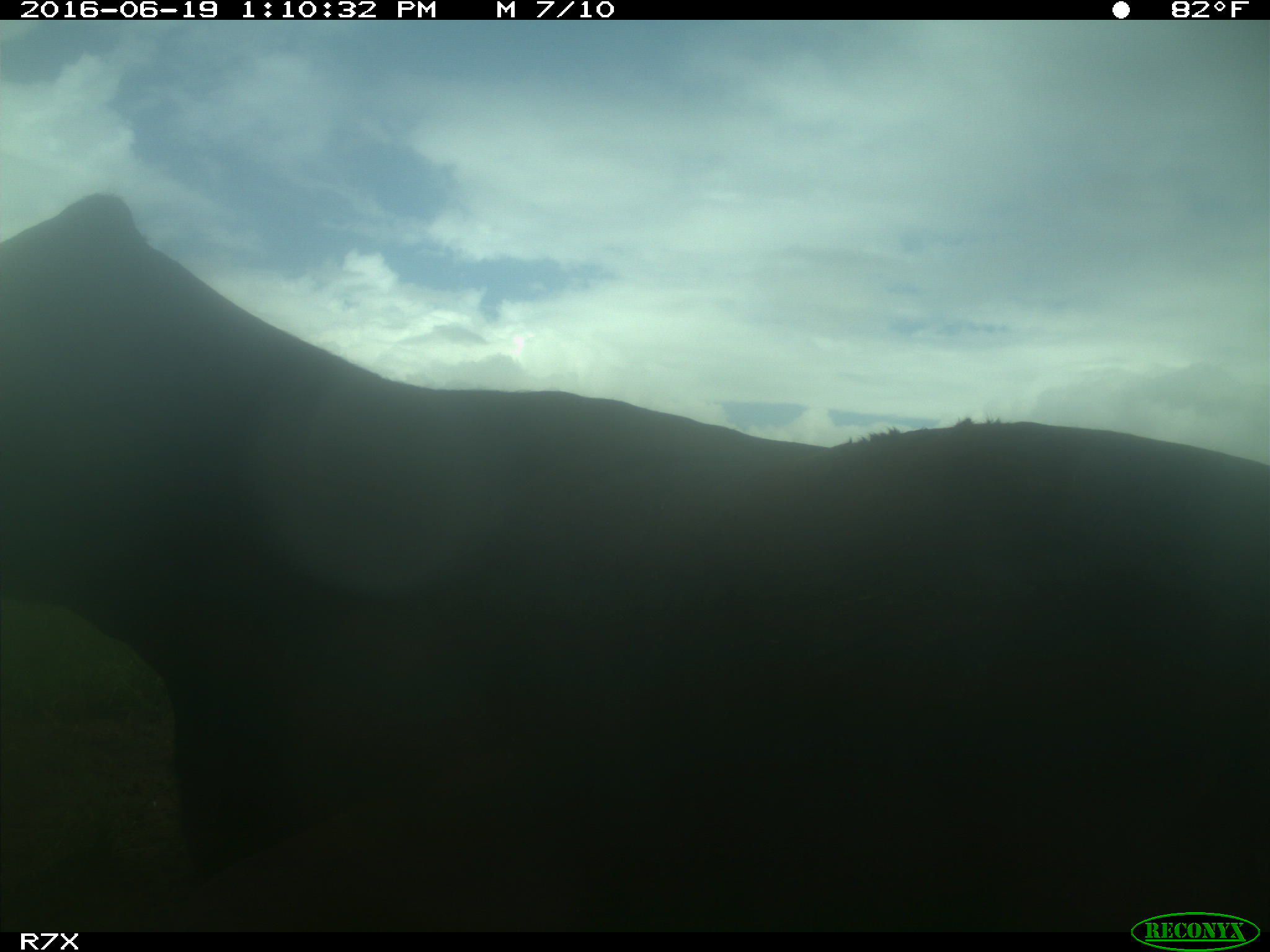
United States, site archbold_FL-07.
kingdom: Animalia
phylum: Chordata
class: Mammalia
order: Artiodactyla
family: Bovidae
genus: Bos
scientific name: Bos taurus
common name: domestic cow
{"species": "Bos taurus (domestic cow)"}